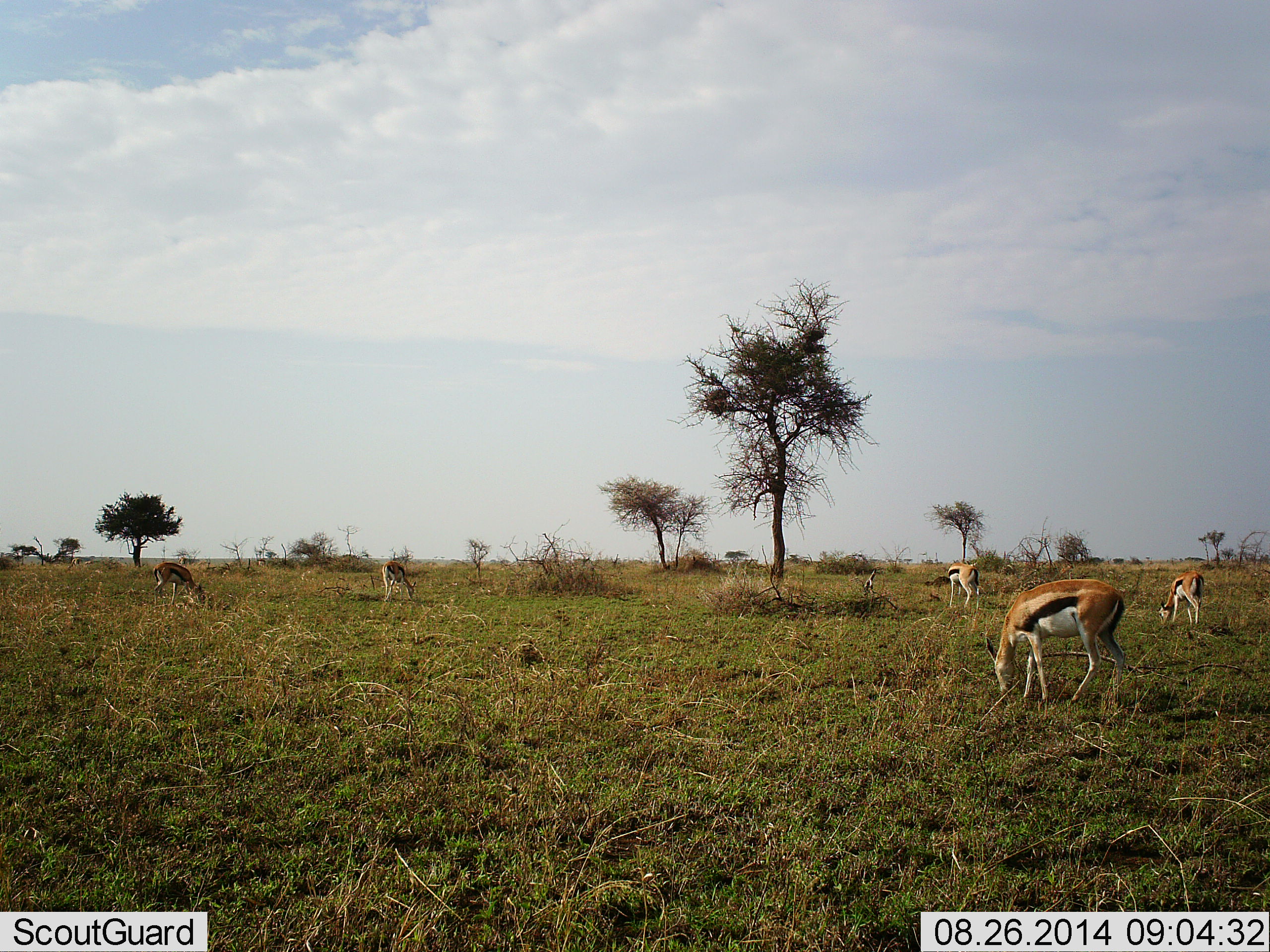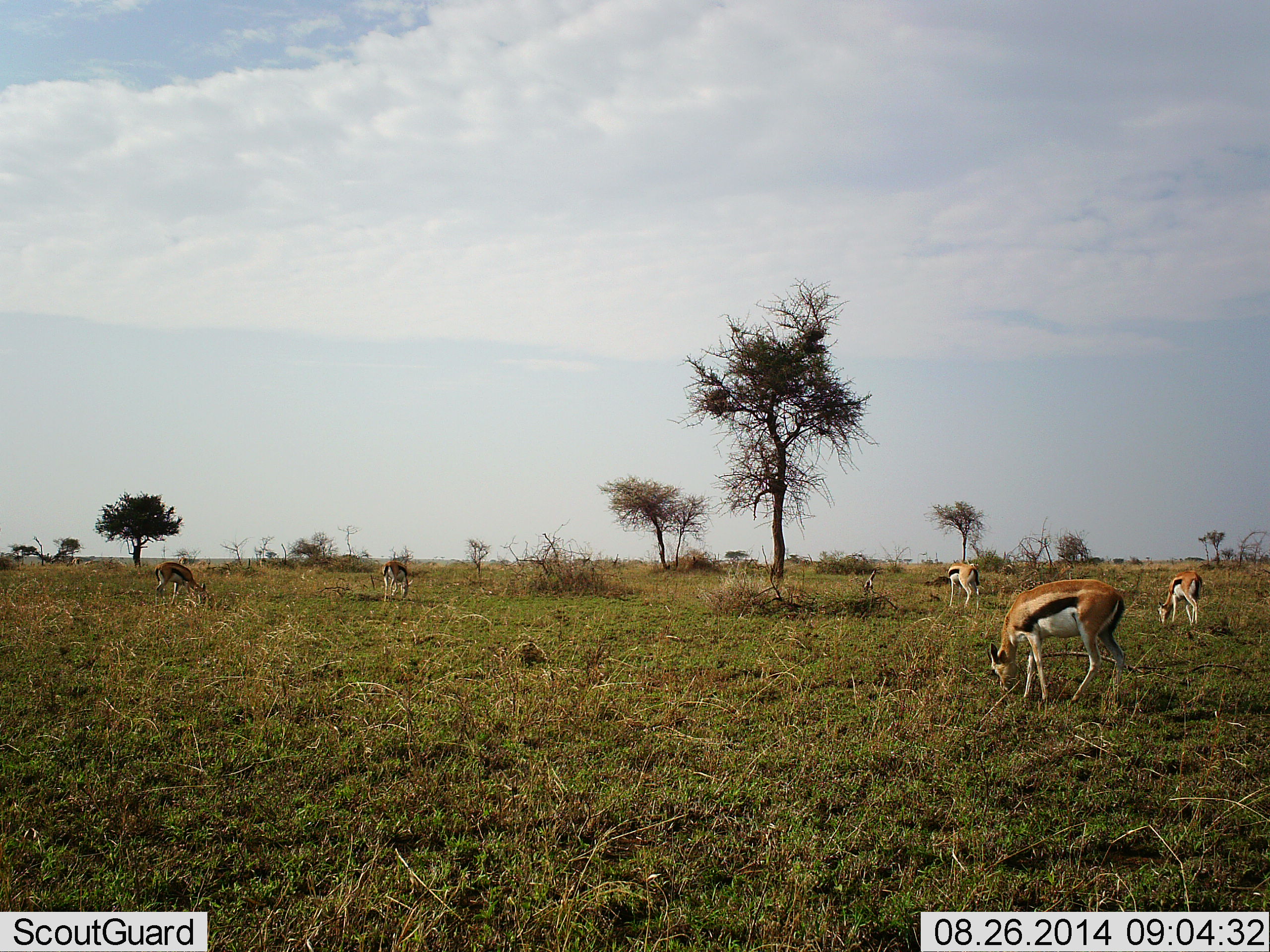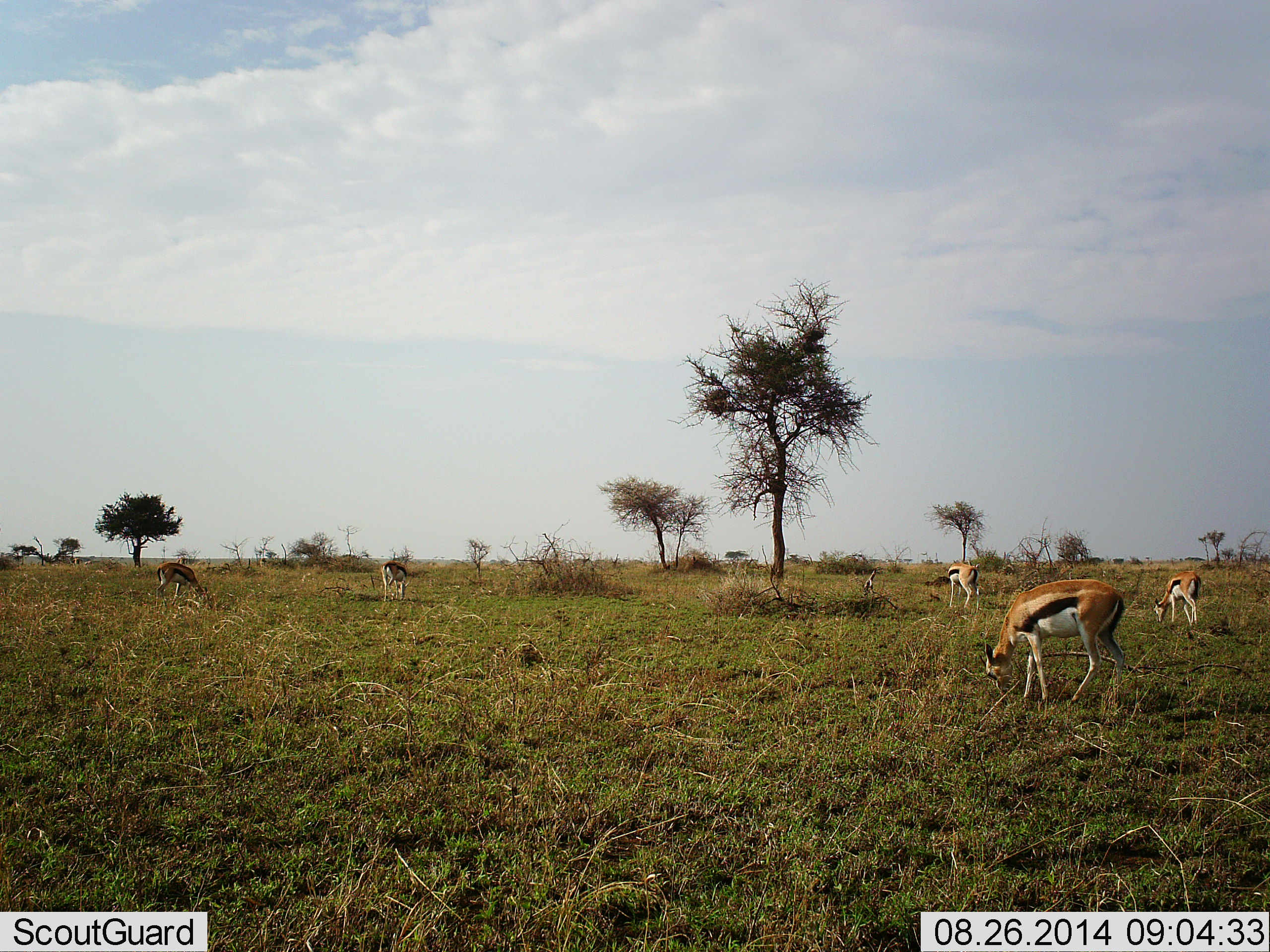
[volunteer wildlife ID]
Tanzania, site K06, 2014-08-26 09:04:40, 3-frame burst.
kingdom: Animalia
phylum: Chordata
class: Mammalia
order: Artiodactyla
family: Bovidae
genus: Eudorcas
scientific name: Eudorcas thomsonii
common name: thomson's gazelle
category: gazellethomsons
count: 5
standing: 40%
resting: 0%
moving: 10%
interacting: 0%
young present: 0%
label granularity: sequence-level